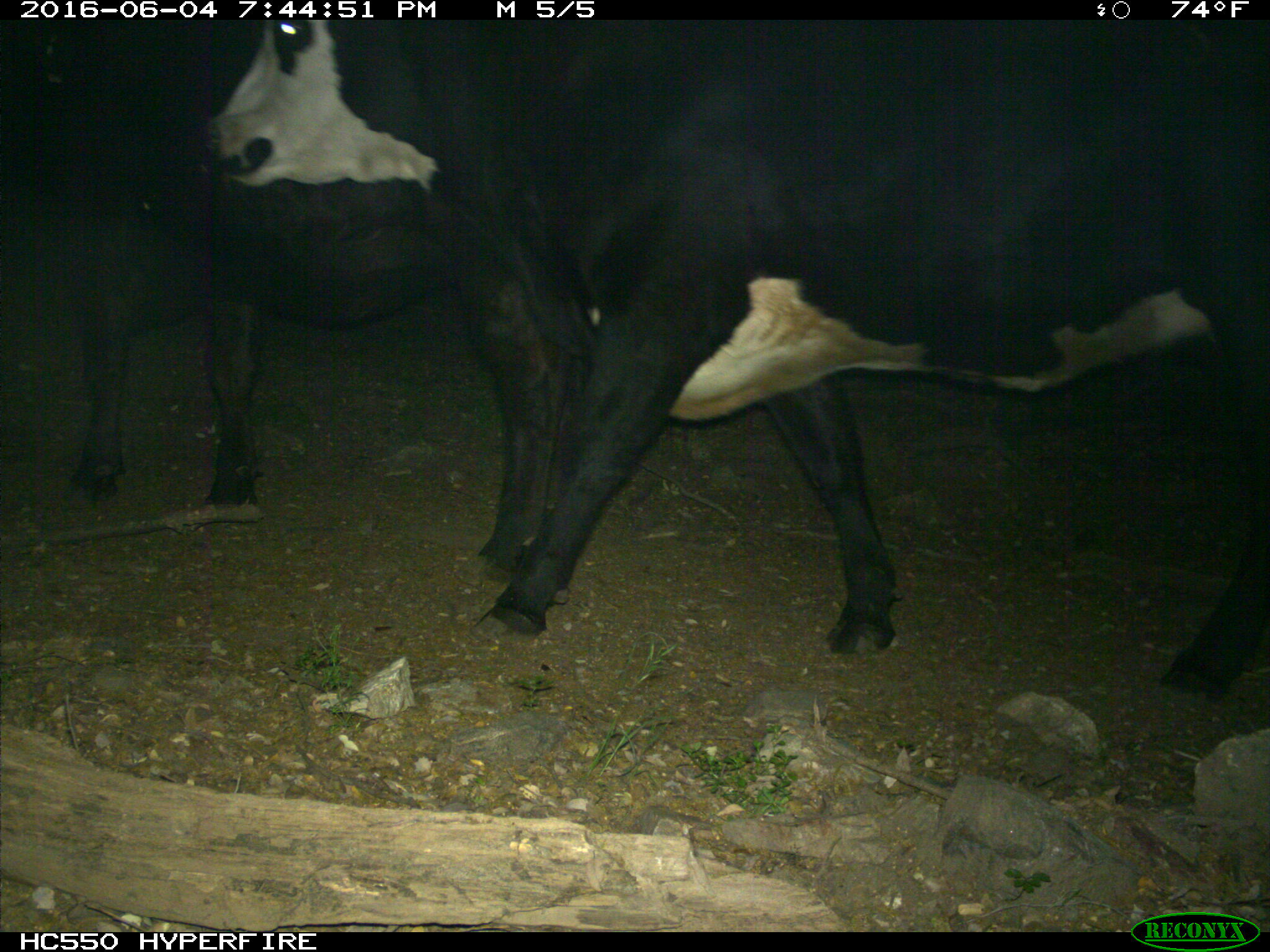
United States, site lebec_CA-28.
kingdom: Animalia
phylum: Chordata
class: Mammalia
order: Artiodactyla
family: Bovidae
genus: Bos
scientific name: Bos taurus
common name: domestic cow